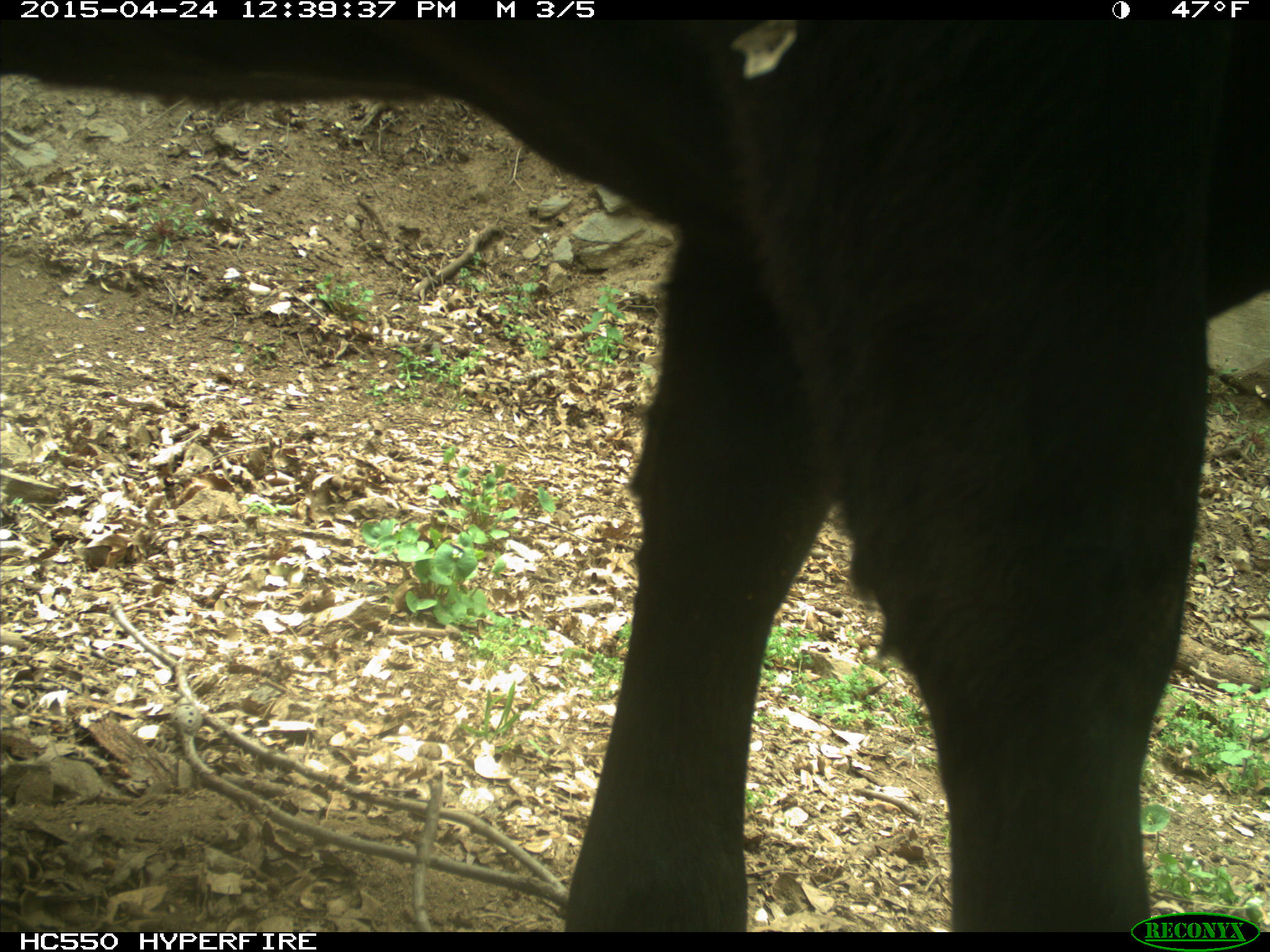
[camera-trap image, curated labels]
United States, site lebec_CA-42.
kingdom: Animalia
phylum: Chordata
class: Mammalia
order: Artiodactyla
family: Bovidae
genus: Bos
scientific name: Bos taurus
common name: domestic cow